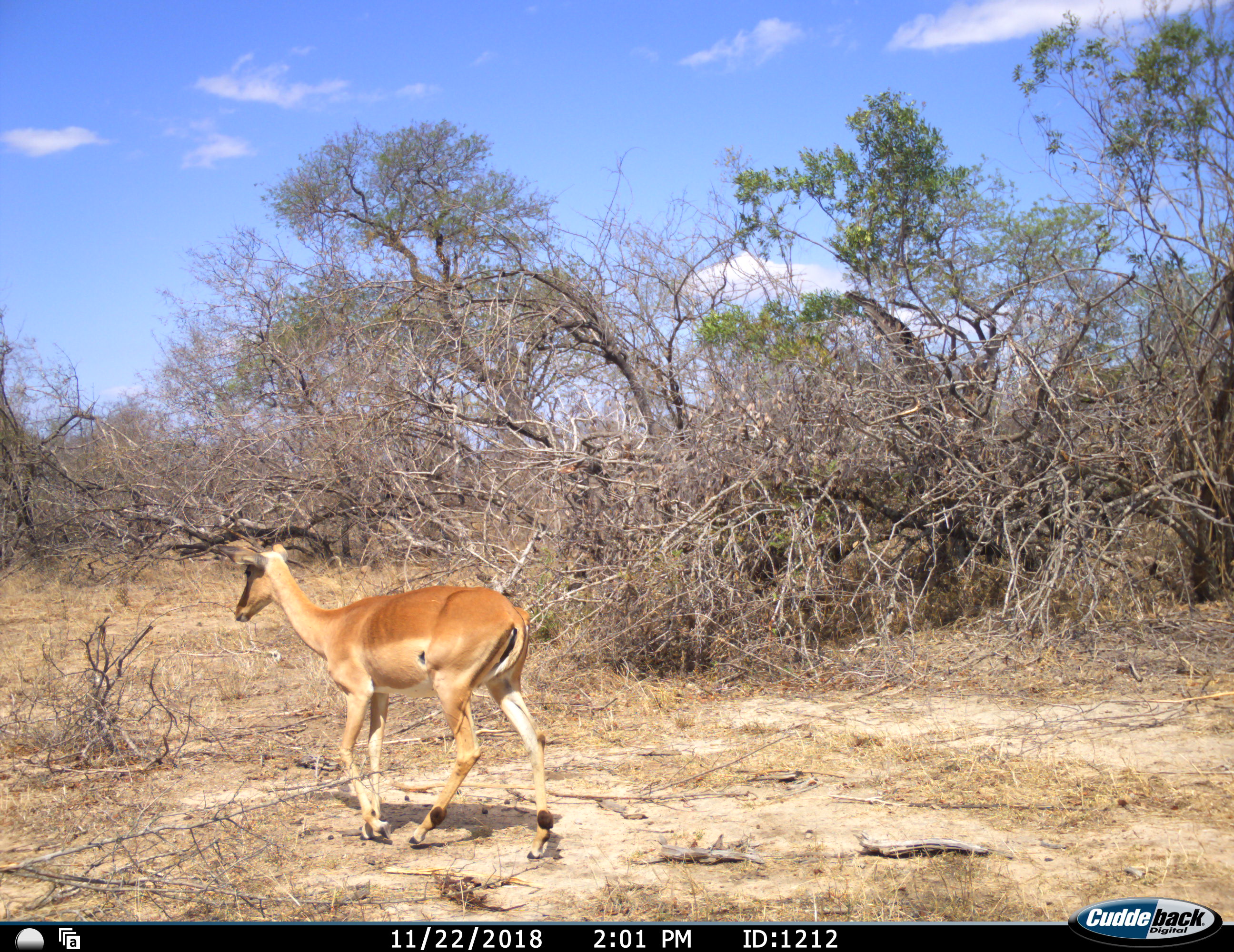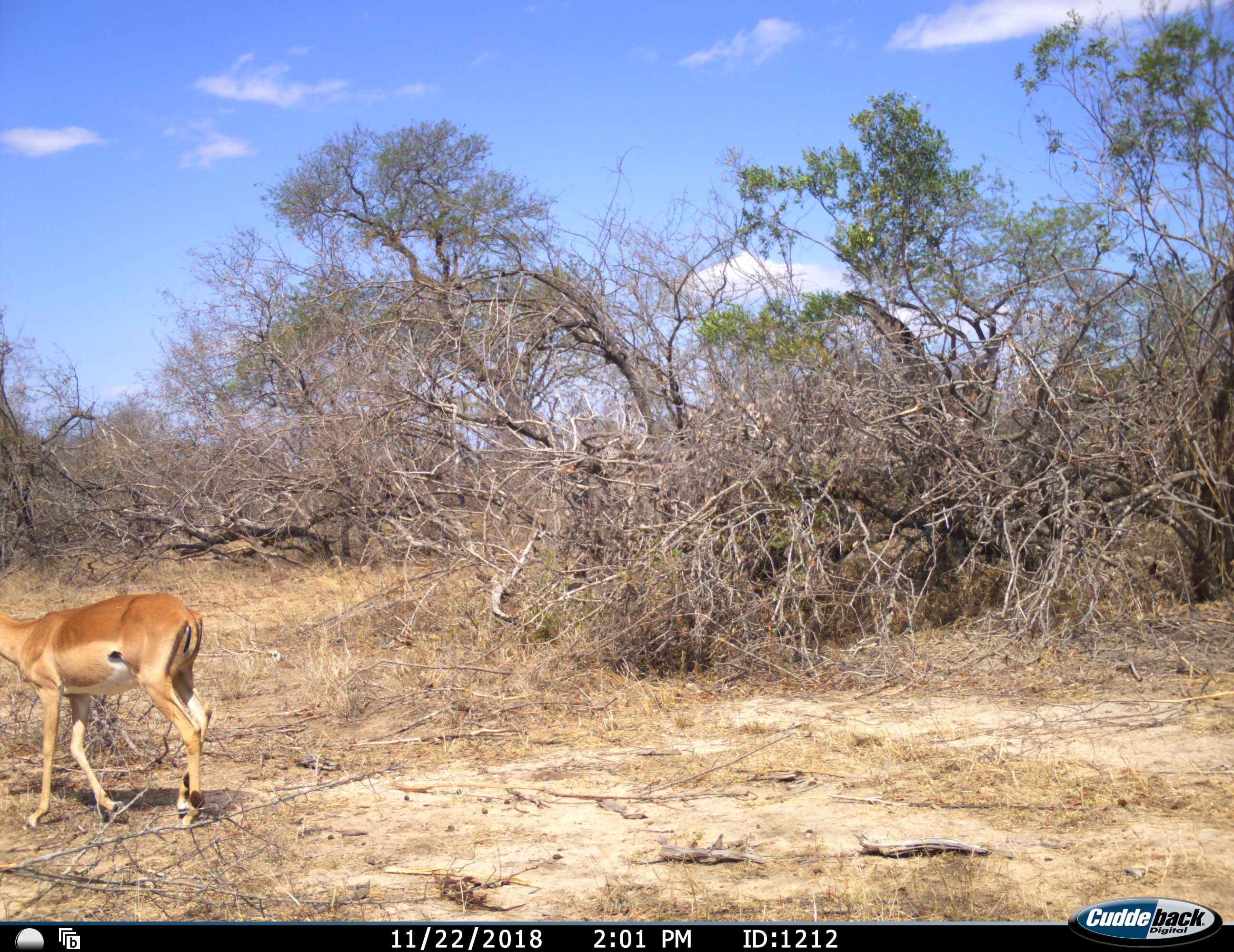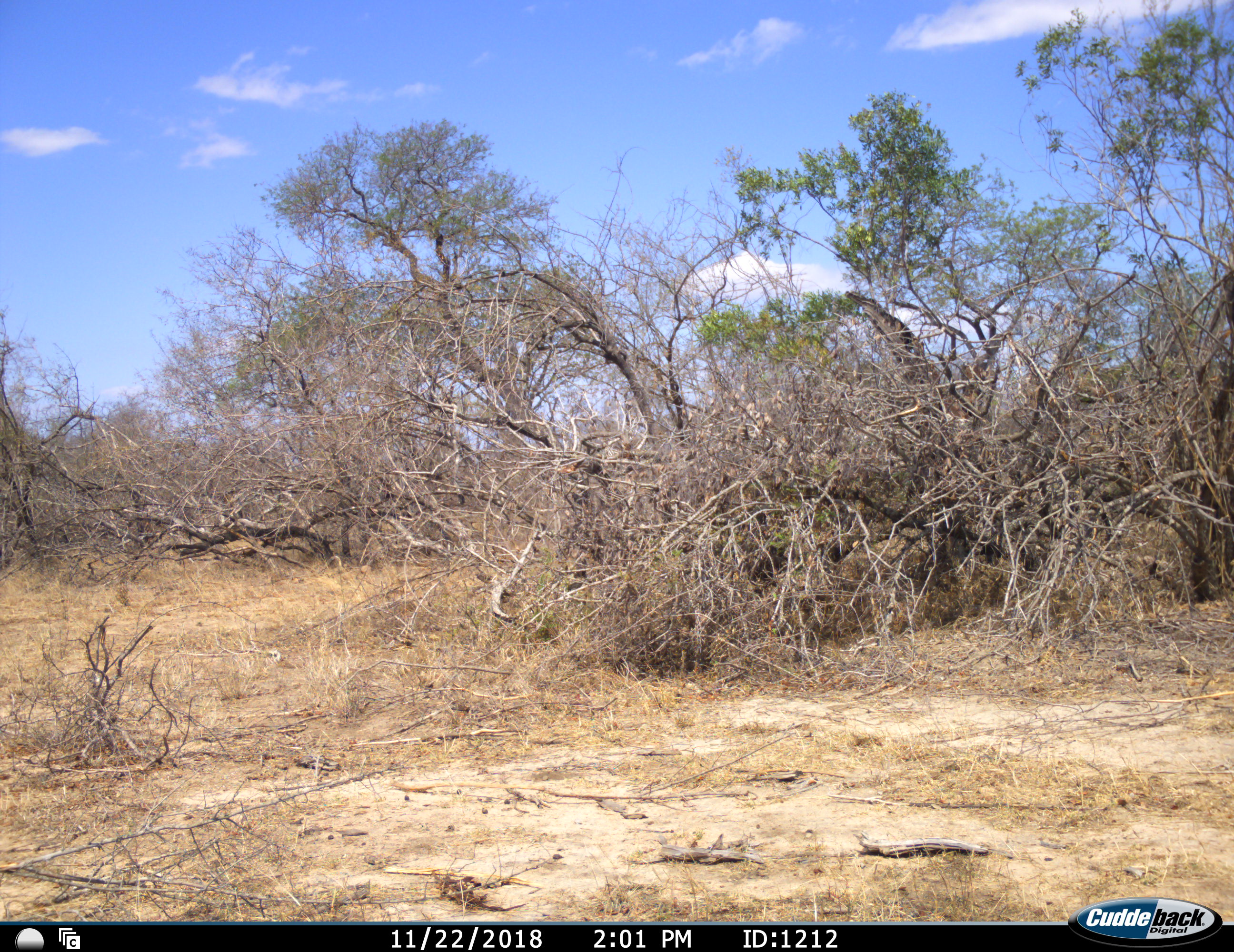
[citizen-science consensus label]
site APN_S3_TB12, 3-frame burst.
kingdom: Animalia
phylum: Chordata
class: Mammalia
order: Artiodactyla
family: Bovidae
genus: Aepyceros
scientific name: Aepyceros melampus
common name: impala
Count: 1.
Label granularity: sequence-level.